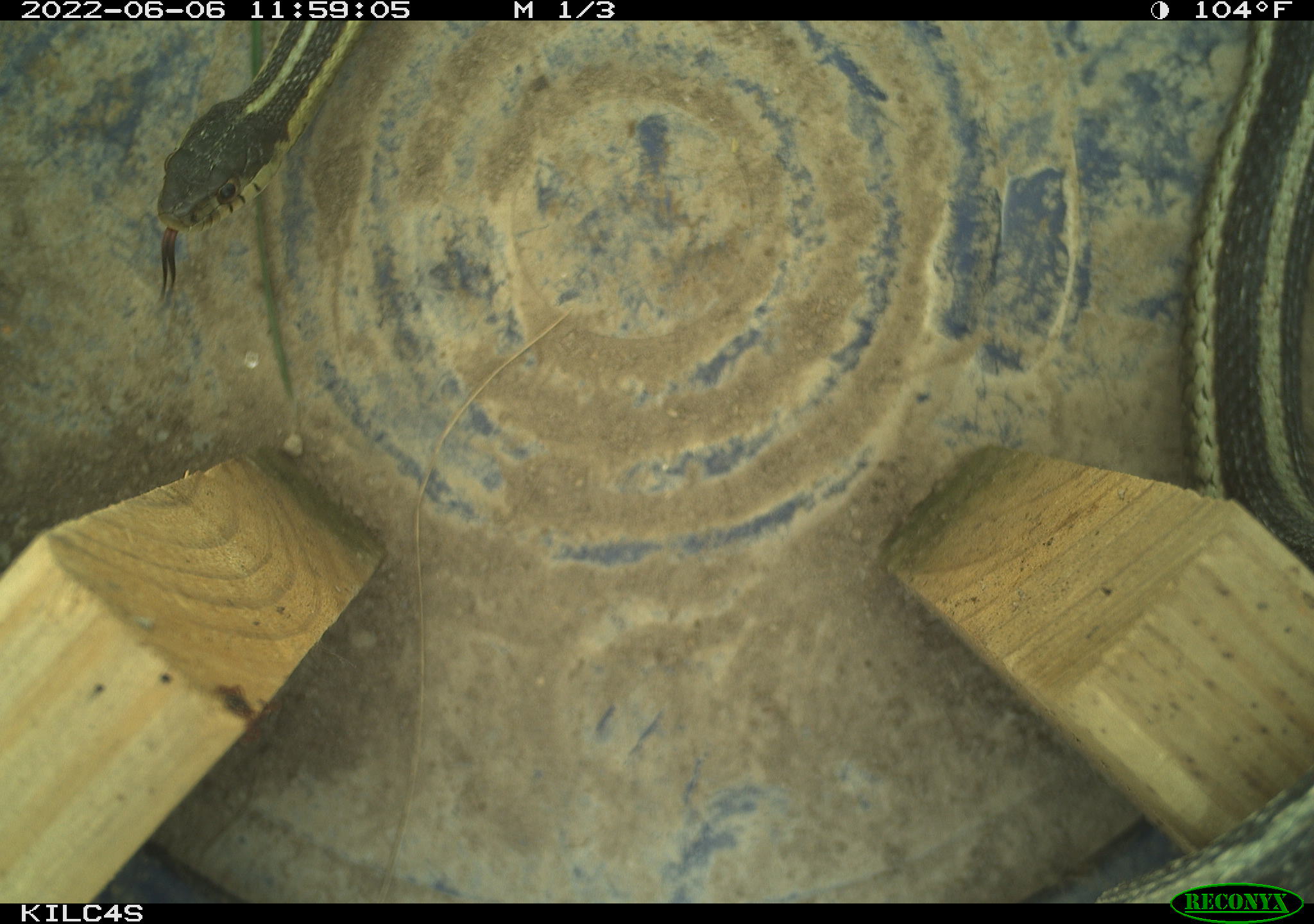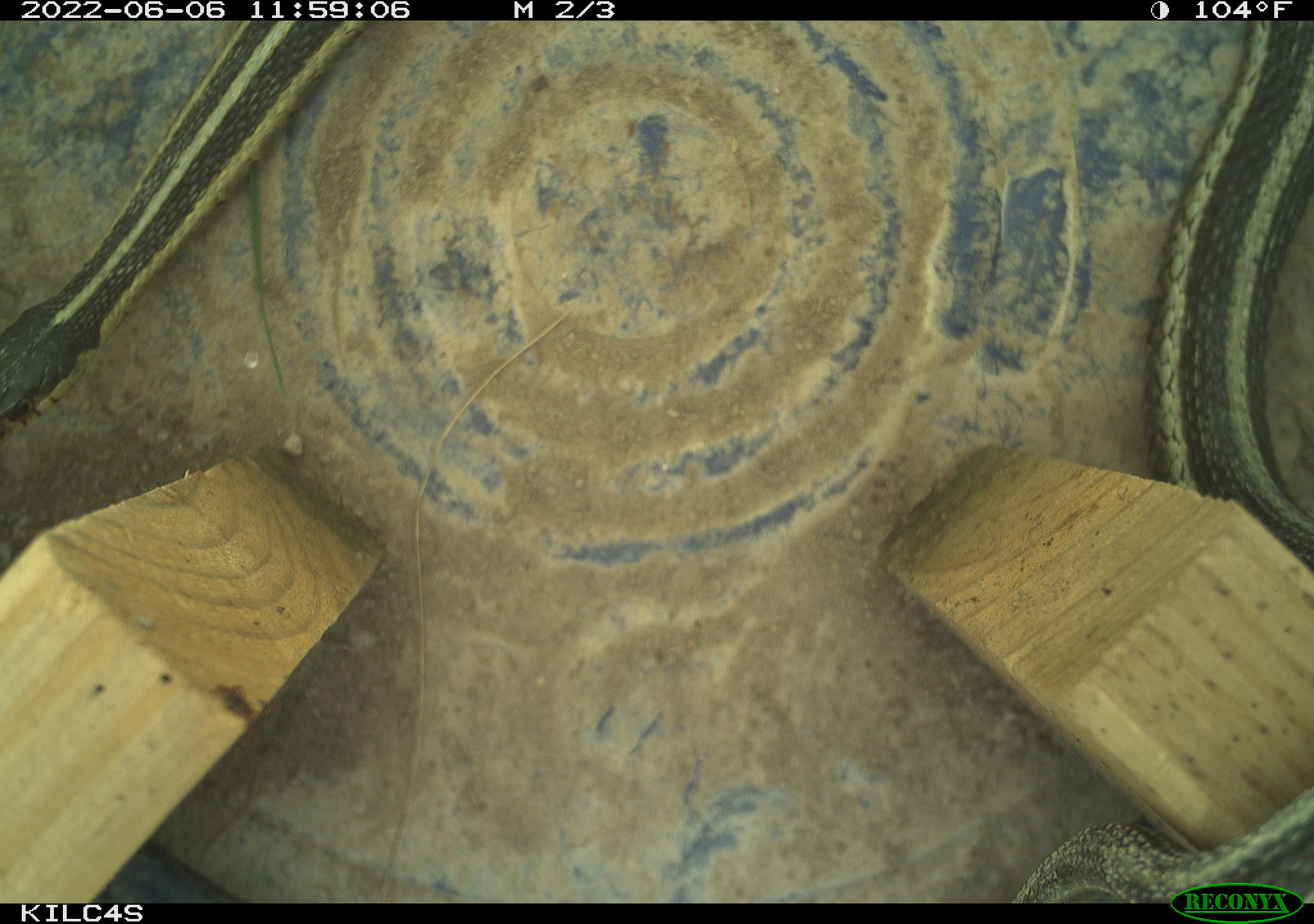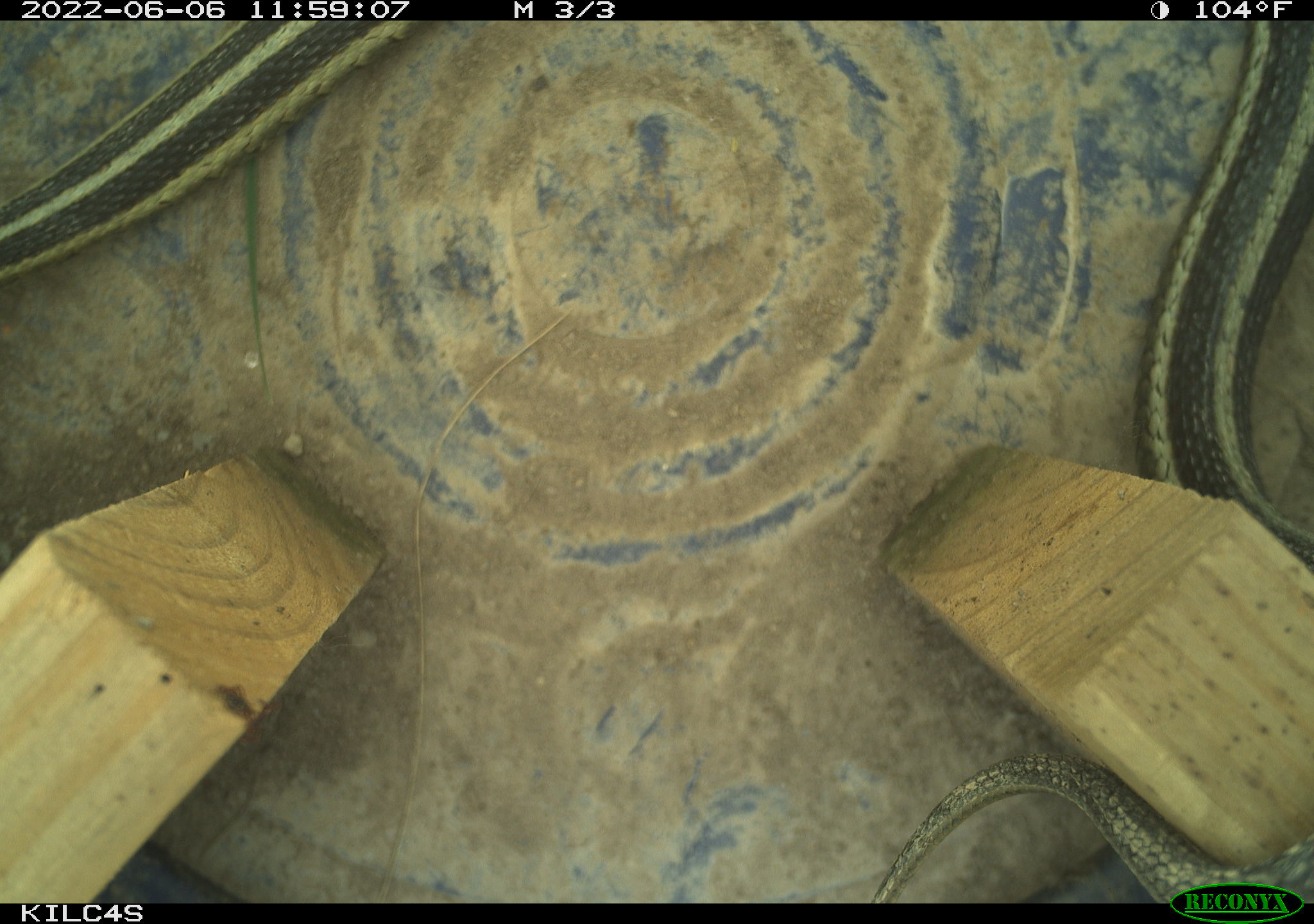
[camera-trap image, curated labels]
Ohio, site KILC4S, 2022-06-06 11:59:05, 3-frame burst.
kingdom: Animalia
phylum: Chordata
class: Reptilia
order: Squamata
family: Colubridae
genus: Thamnophis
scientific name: Thamnophis sirtalis sirtalis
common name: eastern gartersnake